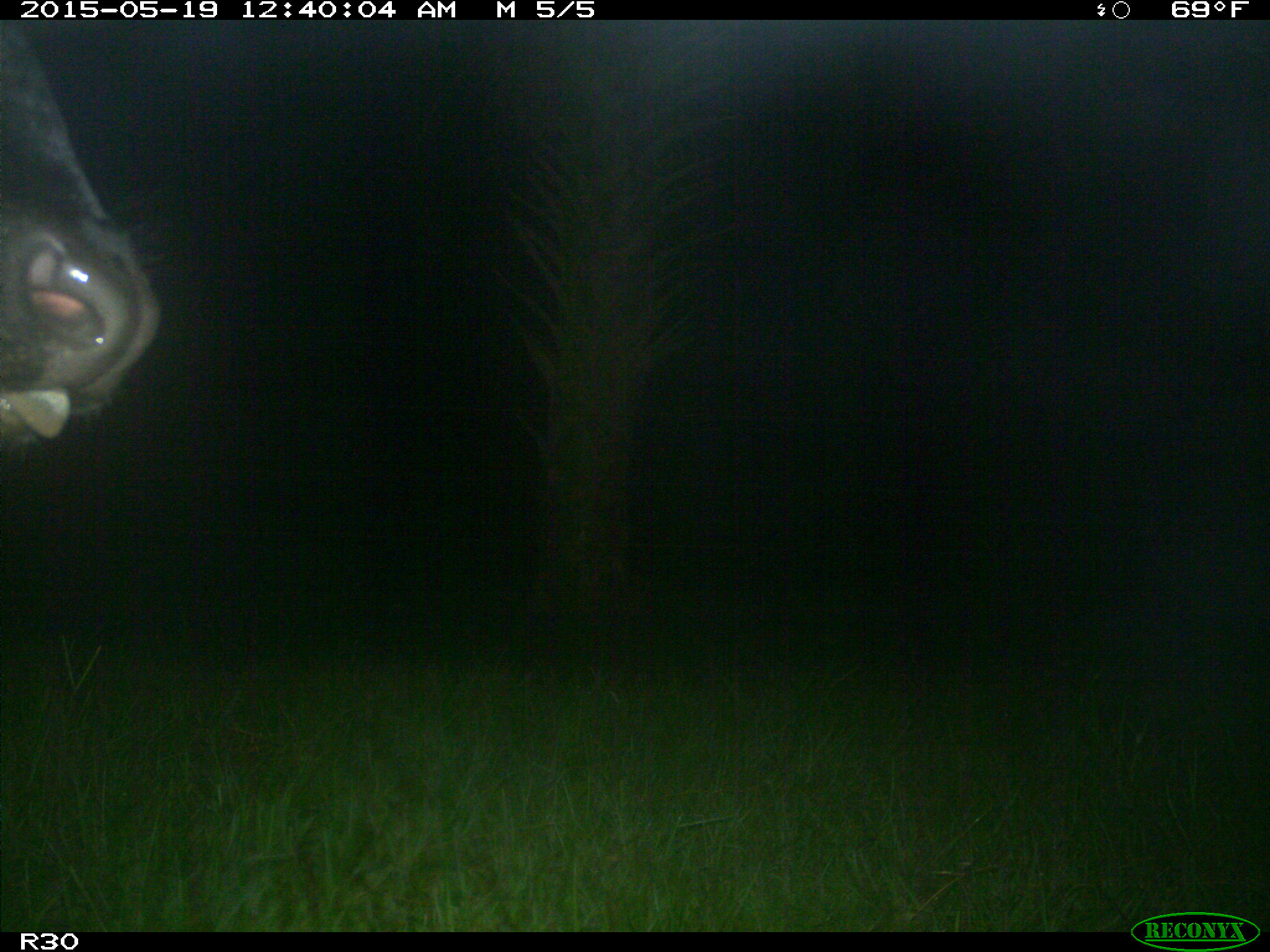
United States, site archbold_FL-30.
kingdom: Animalia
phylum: Chordata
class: Mammalia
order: Artiodactyla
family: Bovidae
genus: Bos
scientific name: Bos taurus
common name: domestic cow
Bos taurus (domestic cow).